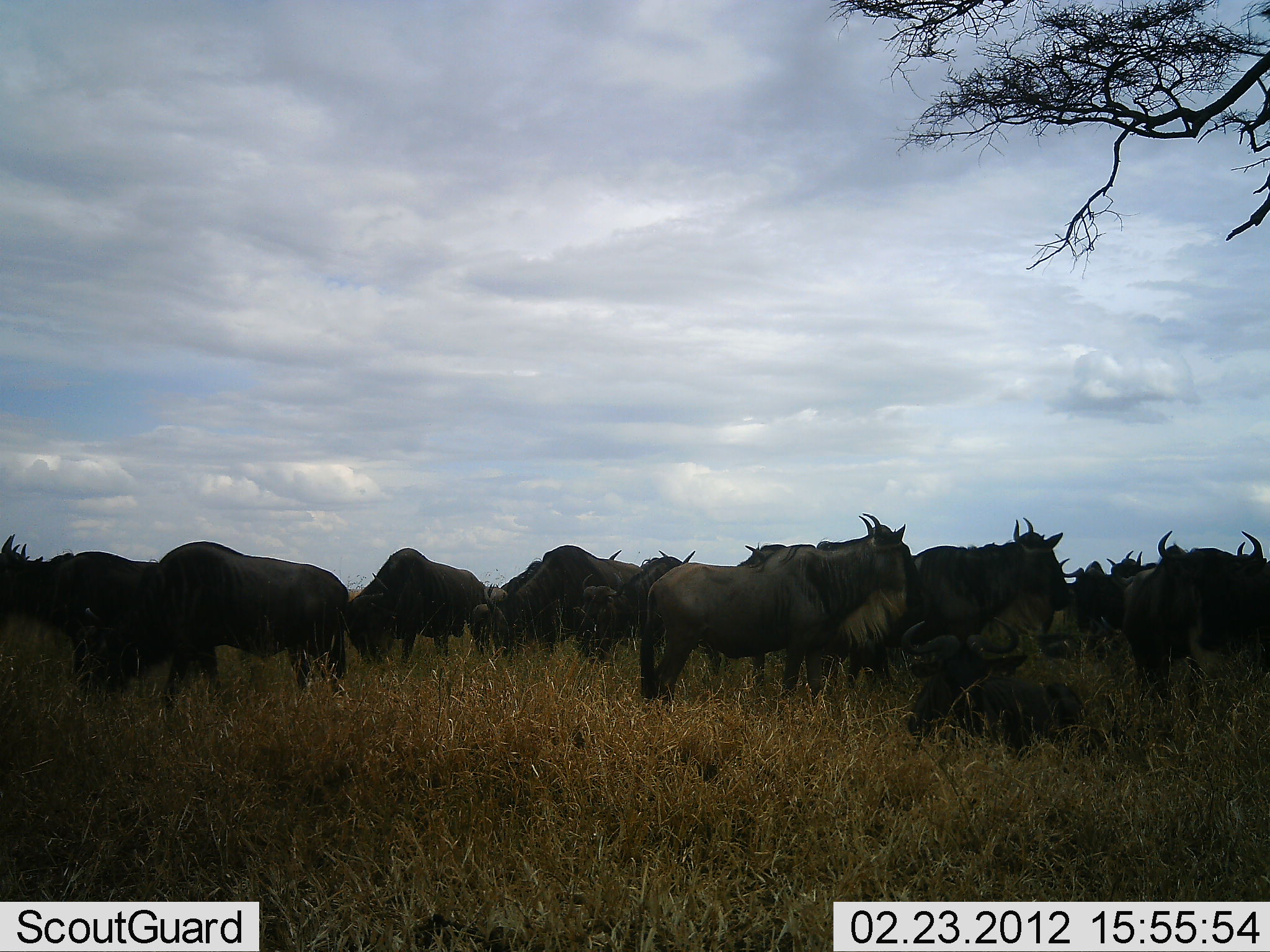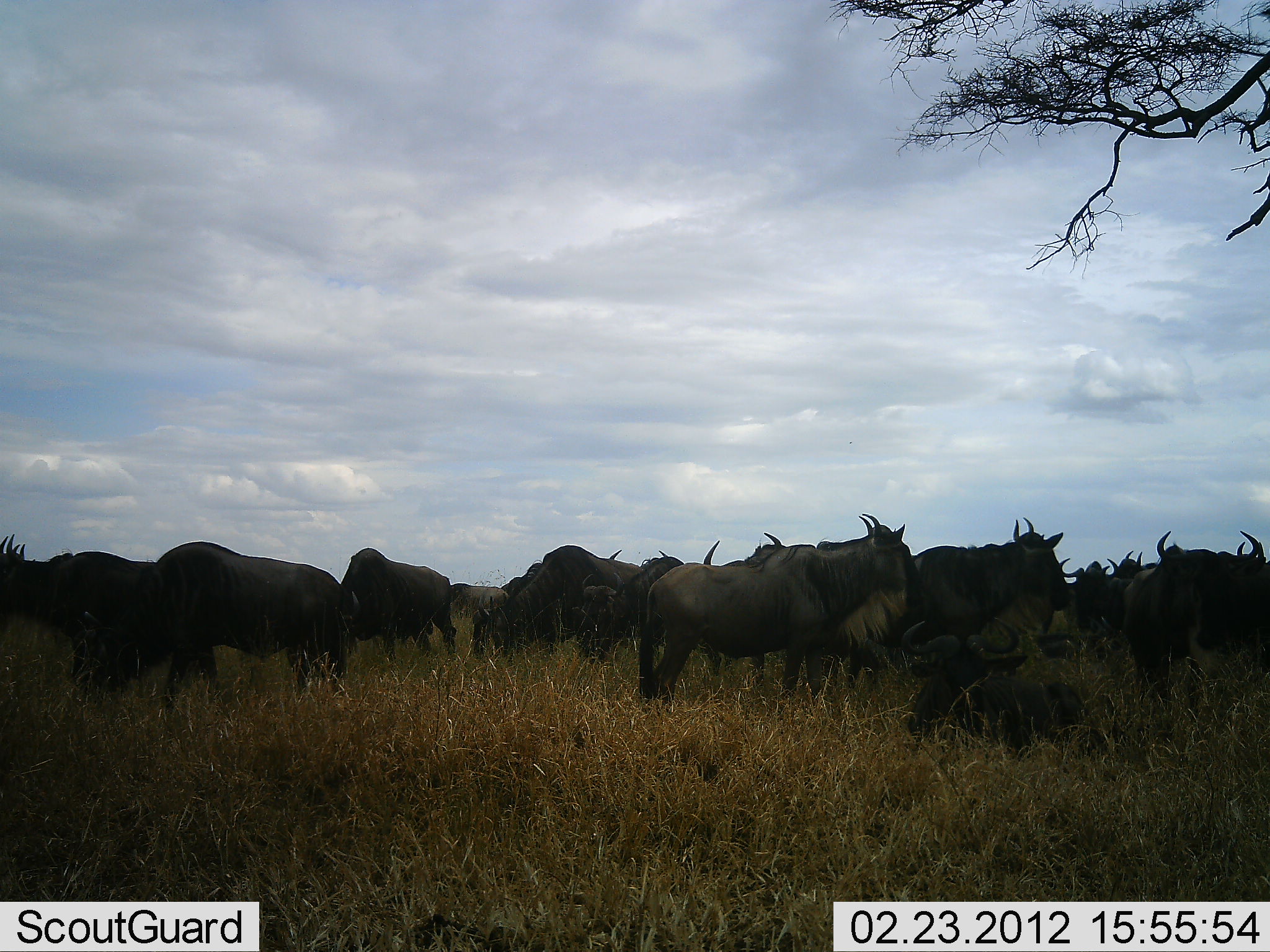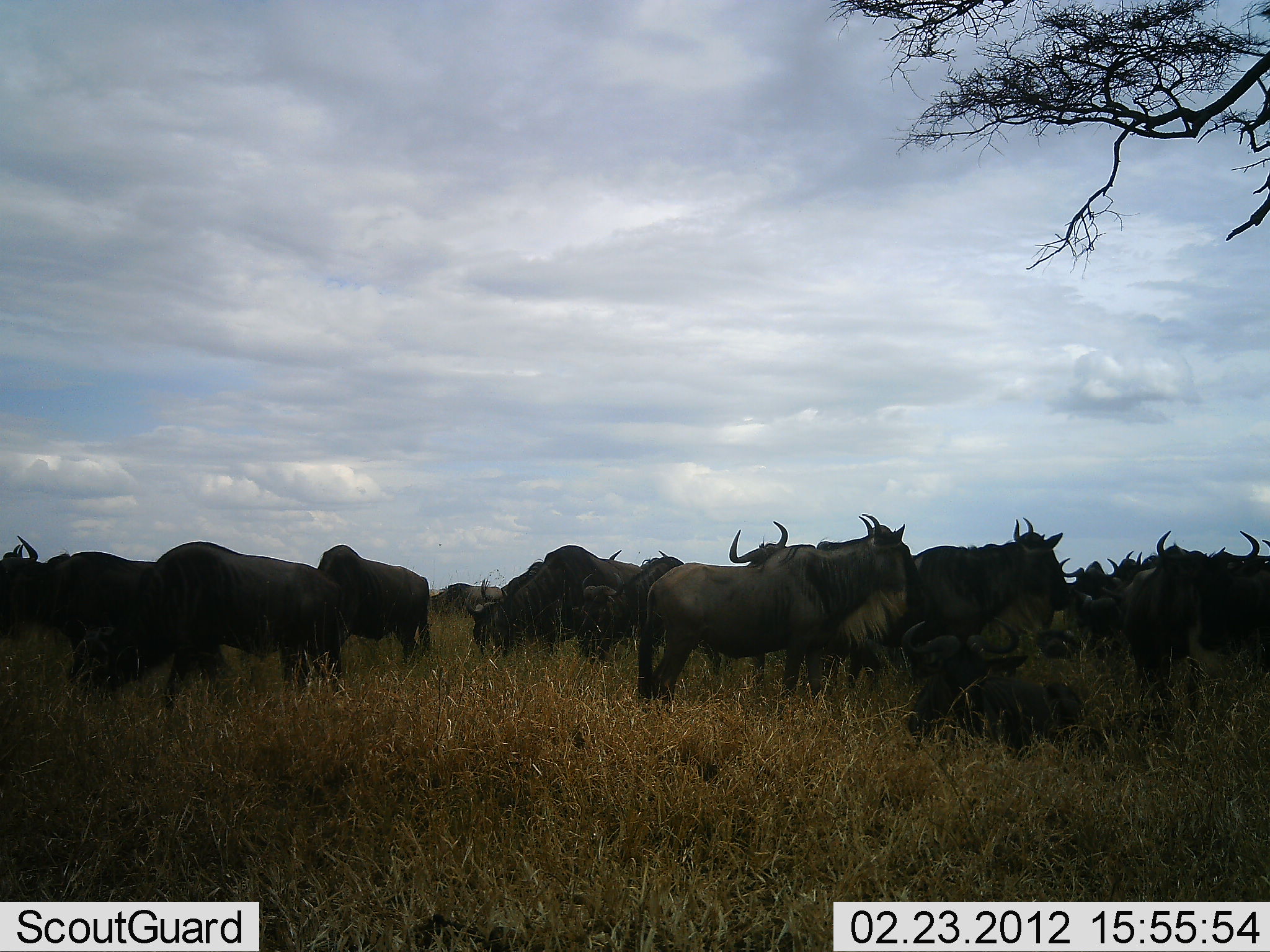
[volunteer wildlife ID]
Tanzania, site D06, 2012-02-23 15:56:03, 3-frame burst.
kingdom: Animalia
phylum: Chordata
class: Mammalia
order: Artiodactyla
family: Bovidae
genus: Connochaetes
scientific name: Connochaetes taurinus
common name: blue wildebeest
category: wildebeest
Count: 11-50.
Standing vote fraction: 81%.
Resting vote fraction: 37%.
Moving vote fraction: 37%.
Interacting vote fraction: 15%.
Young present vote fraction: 4%.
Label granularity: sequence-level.